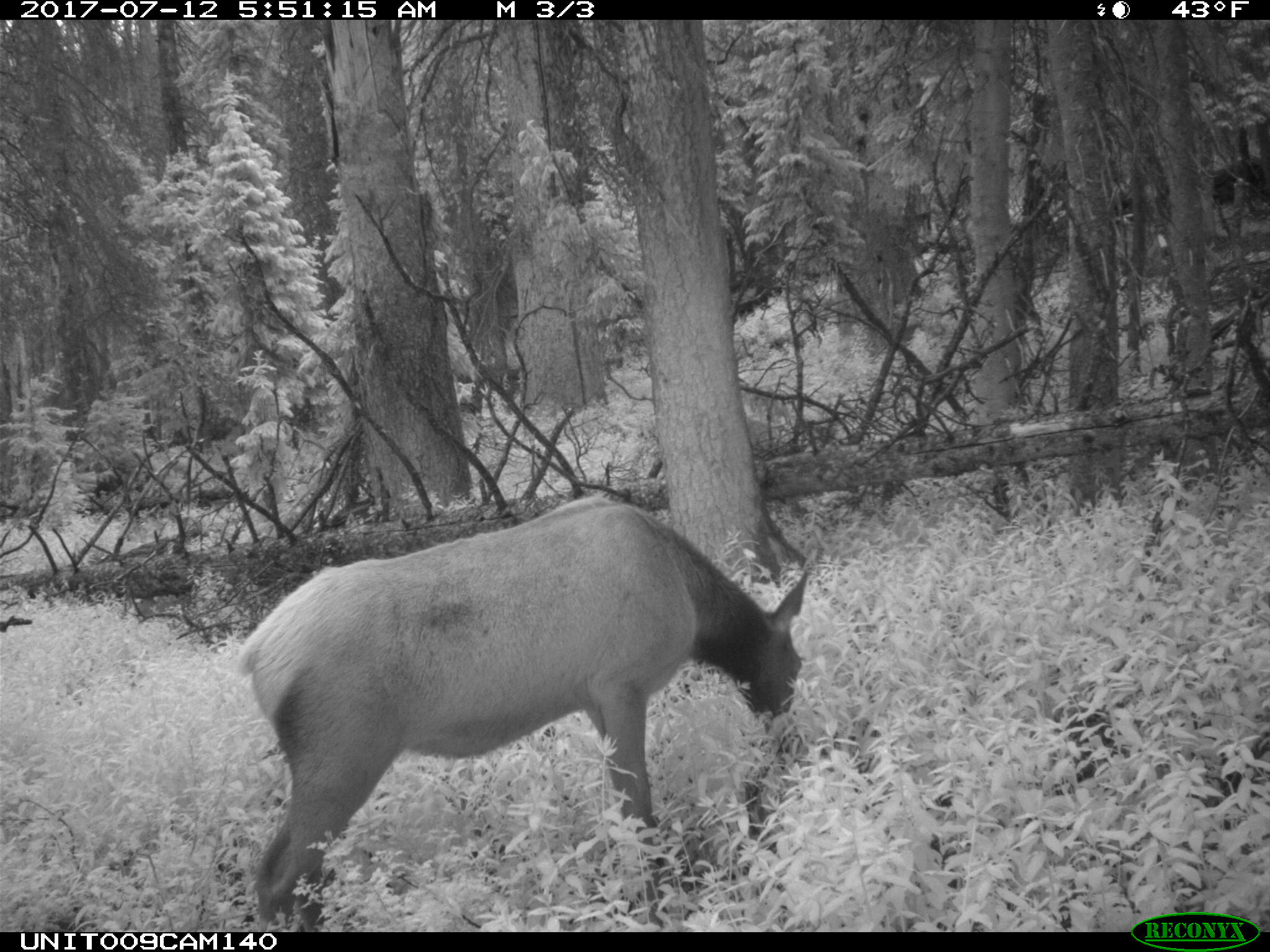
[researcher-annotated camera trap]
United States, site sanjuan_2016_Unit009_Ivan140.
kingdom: Animalia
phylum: Chordata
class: Mammalia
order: Artiodactyla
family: Cervidae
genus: Cervus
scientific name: Cervus elaphus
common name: red deer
Cervus elaphus (red deer).